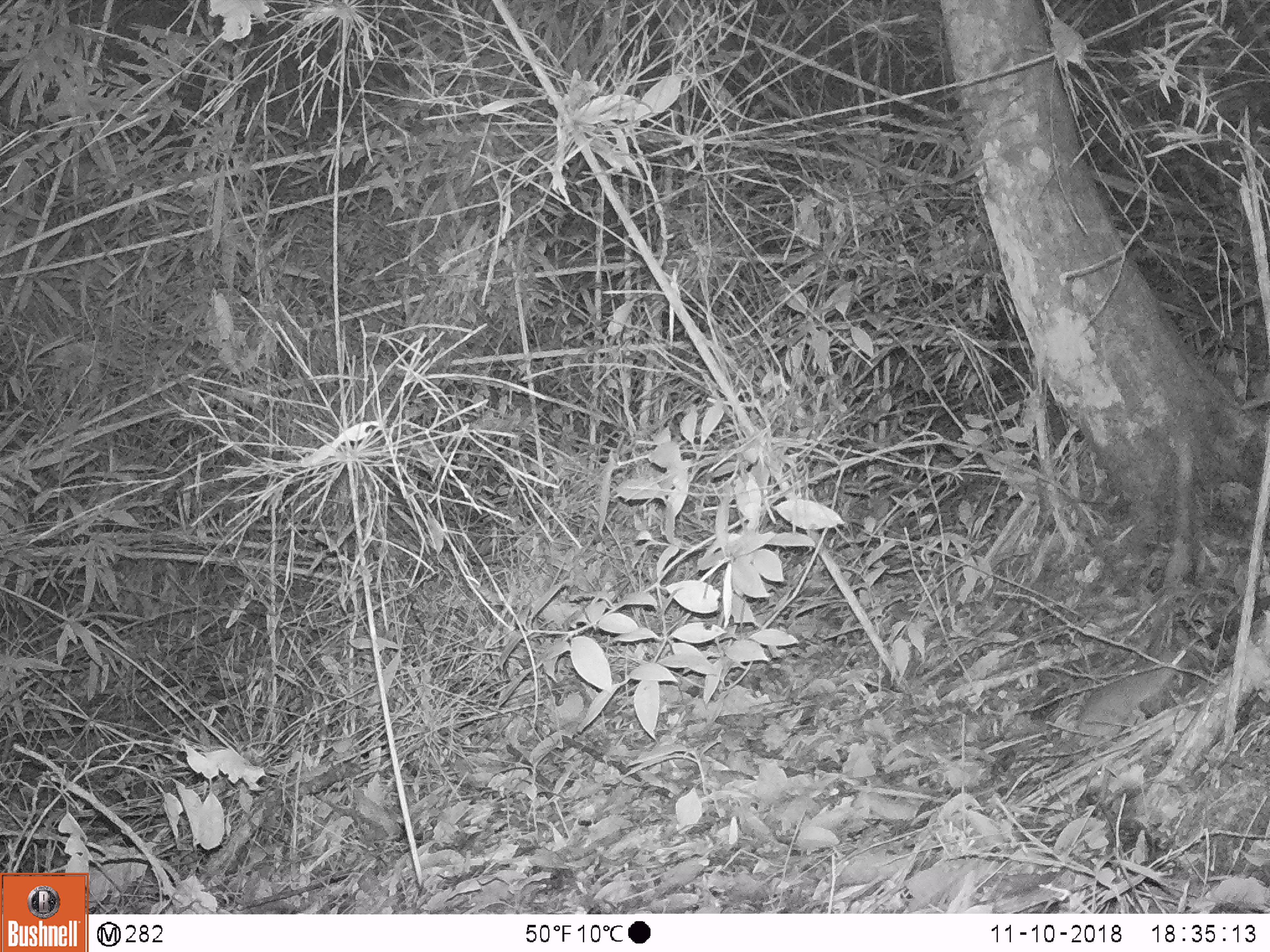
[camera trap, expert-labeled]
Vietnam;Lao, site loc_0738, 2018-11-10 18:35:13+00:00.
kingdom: Animalia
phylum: Chordata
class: Mammalia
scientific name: Mammalia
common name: mammal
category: unidentified small mammal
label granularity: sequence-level